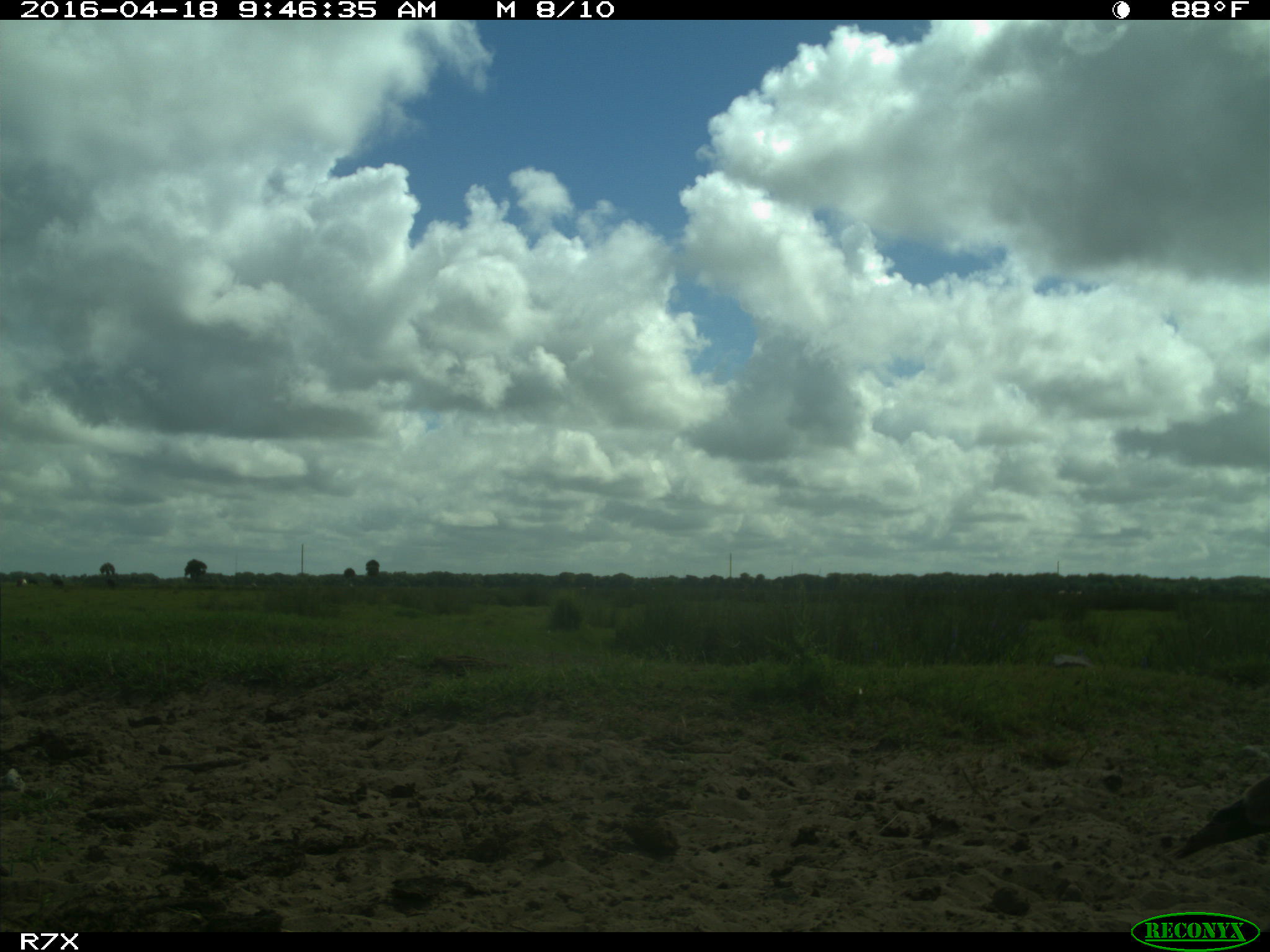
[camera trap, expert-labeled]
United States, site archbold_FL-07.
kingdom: Animalia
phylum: Chordata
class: Aves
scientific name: Aves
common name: birds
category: unidentified bird